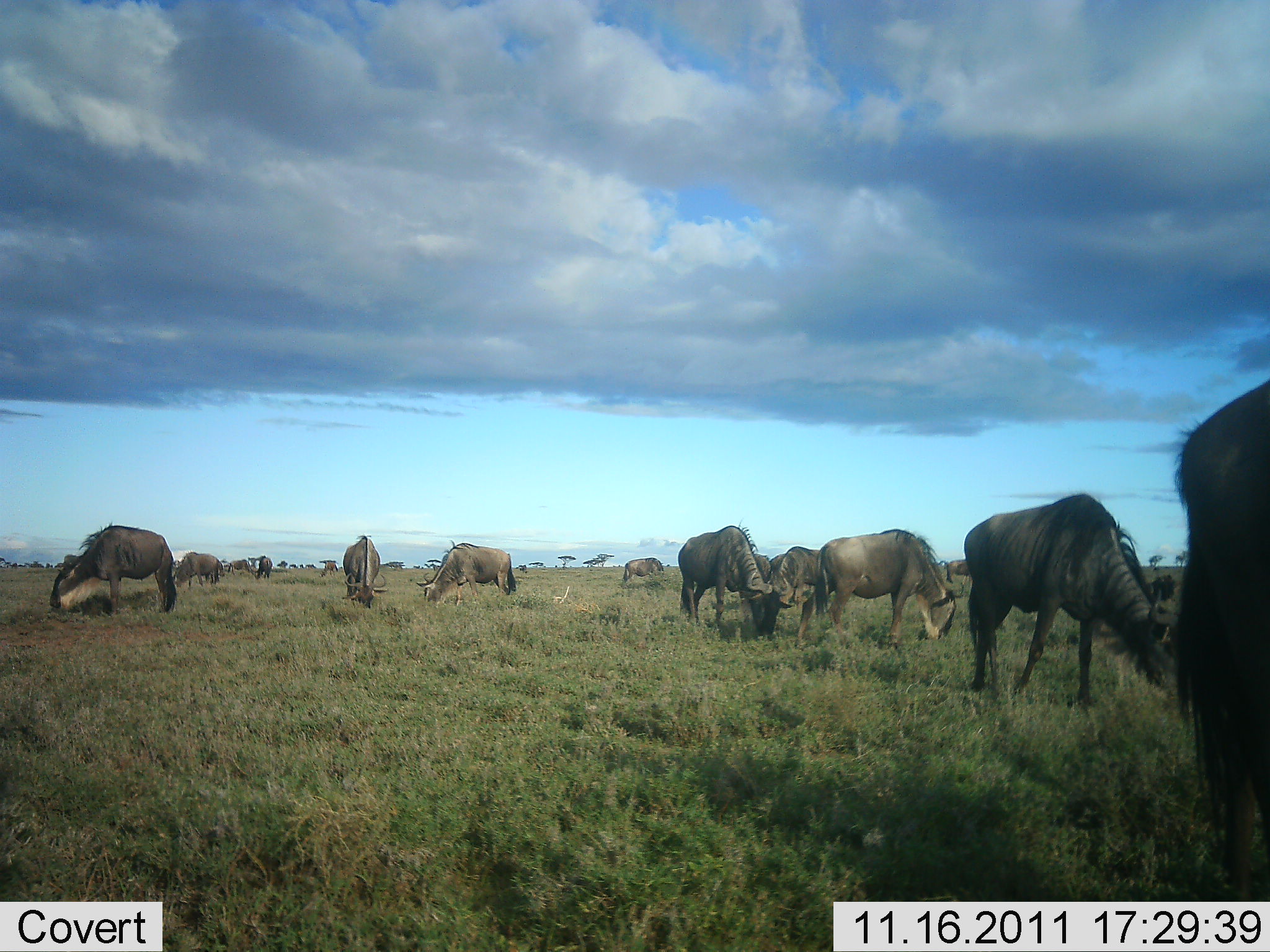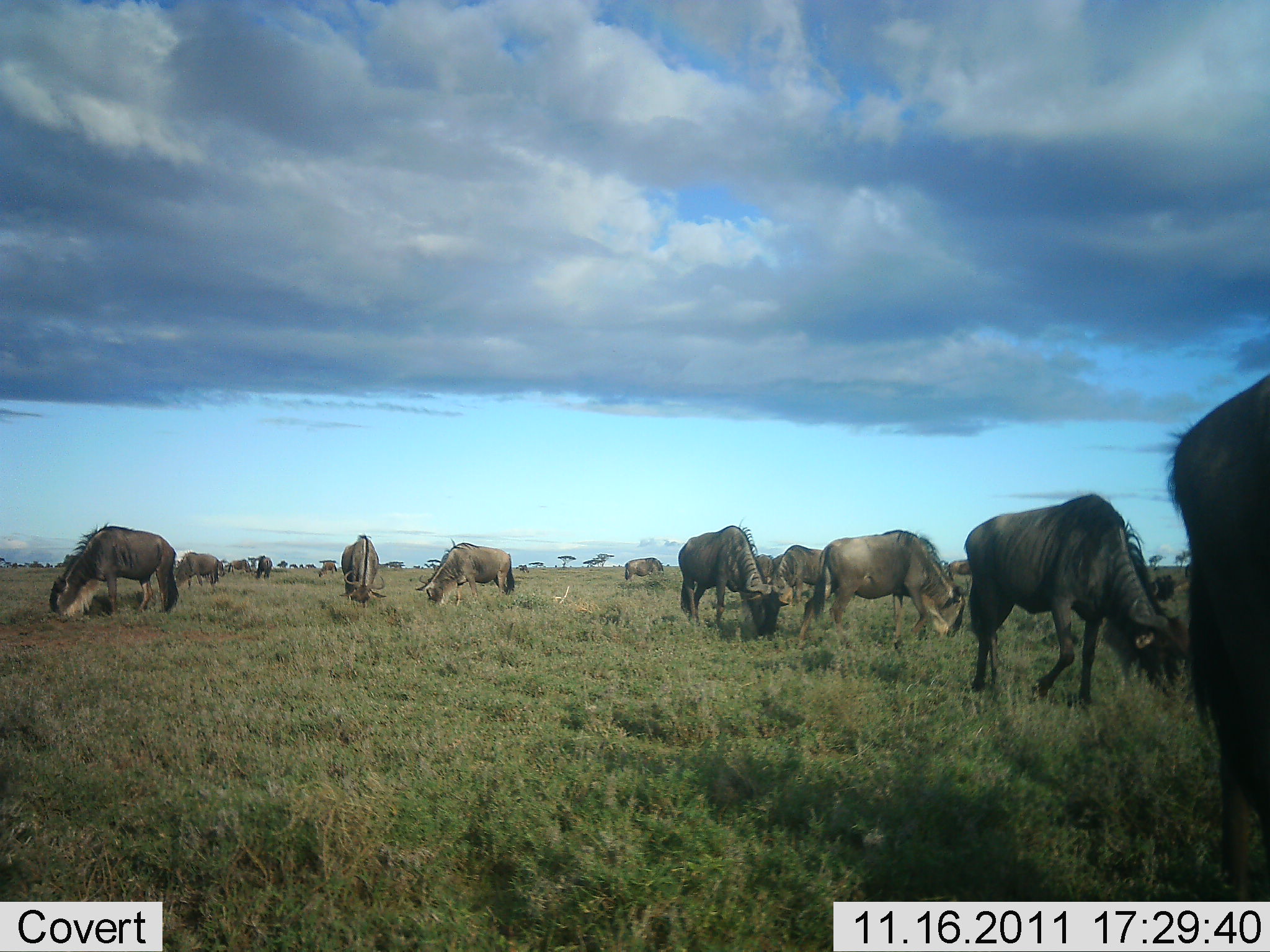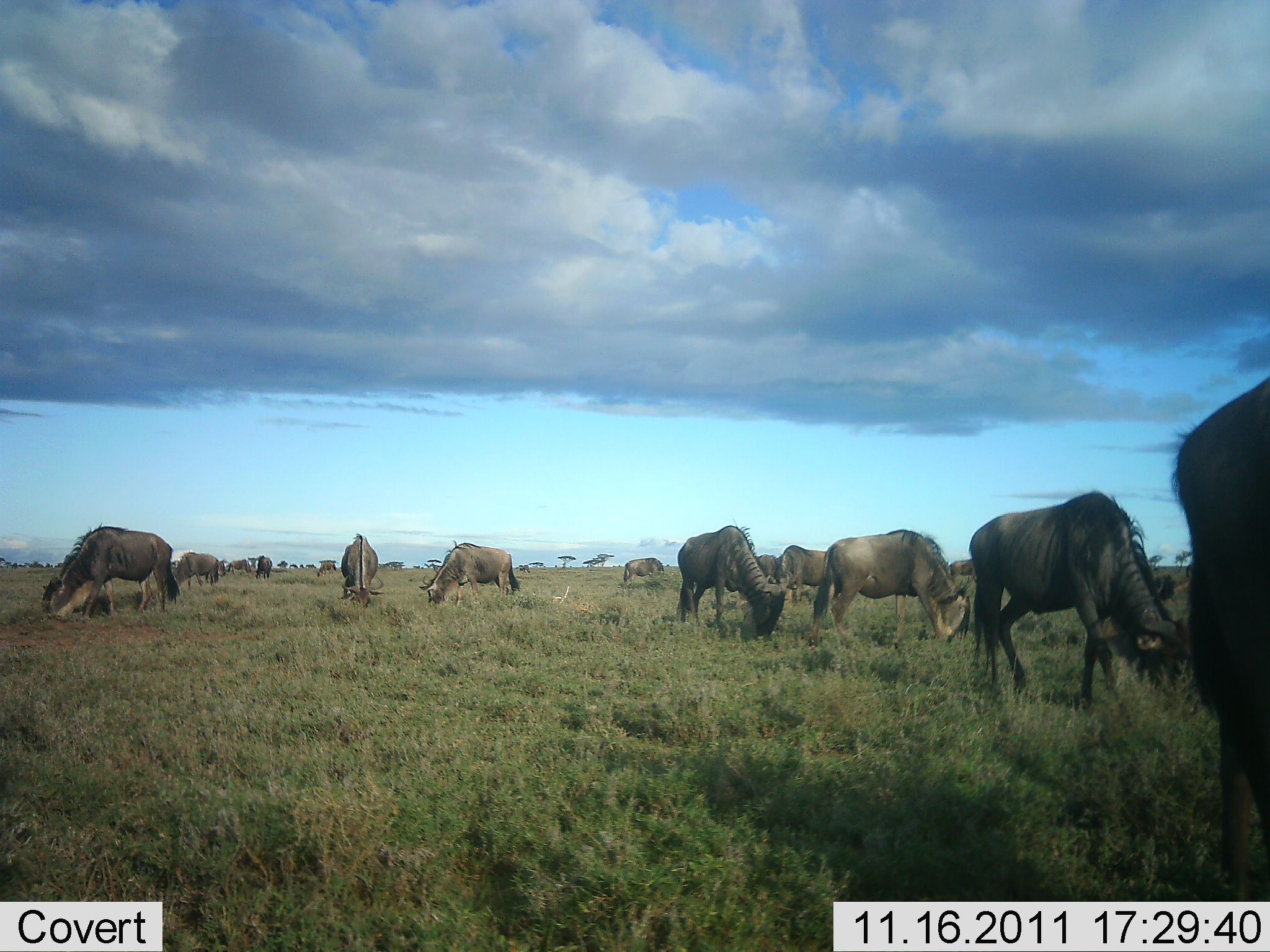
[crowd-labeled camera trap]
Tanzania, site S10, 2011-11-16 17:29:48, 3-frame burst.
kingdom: Animalia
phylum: Chordata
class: Mammalia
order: Artiodactyla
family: Bovidae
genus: Connochaetes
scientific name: Connochaetes taurinus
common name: blue wildebeest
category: wildebeest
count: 11-50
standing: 23%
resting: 0%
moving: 0%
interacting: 0%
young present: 0%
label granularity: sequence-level